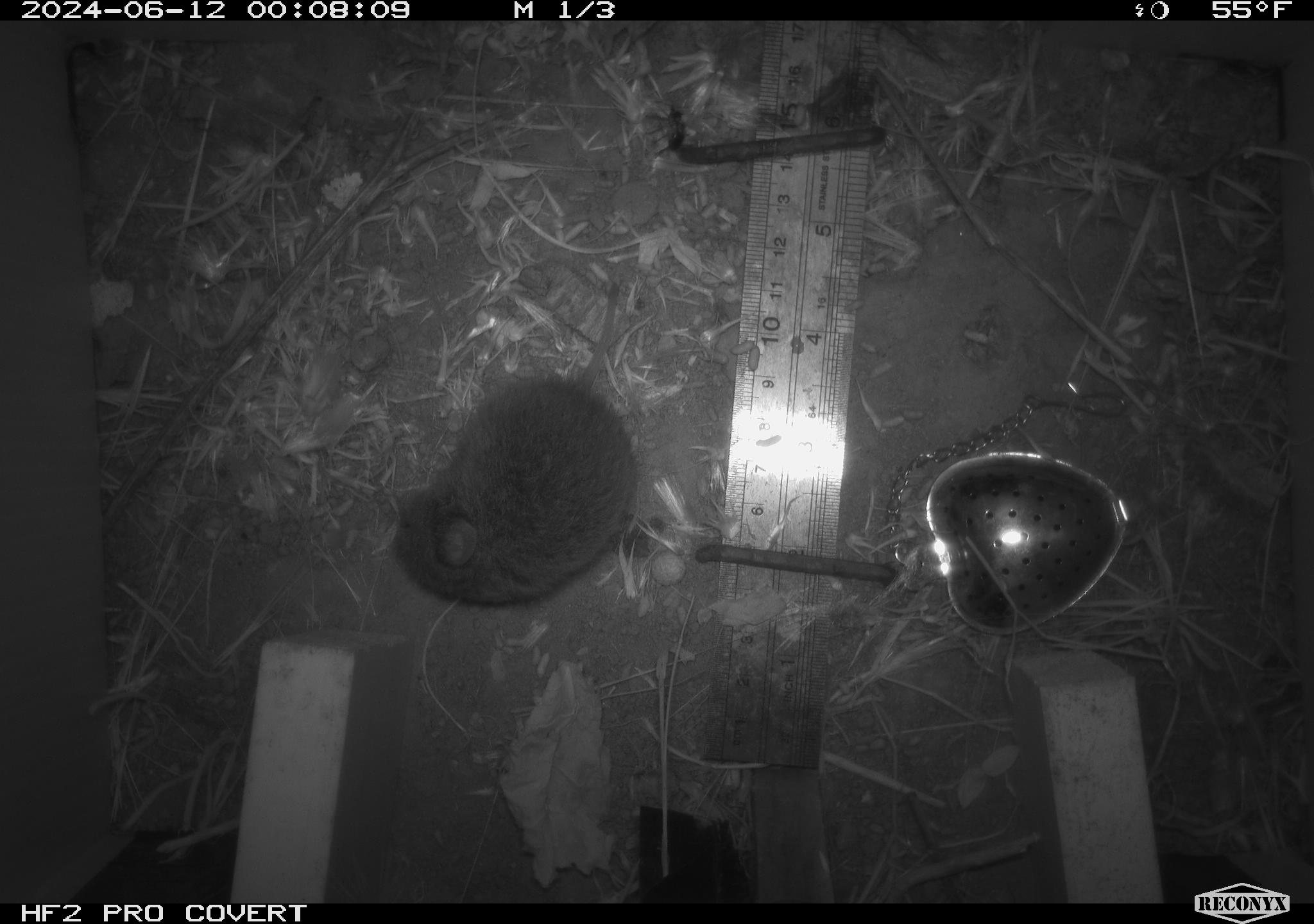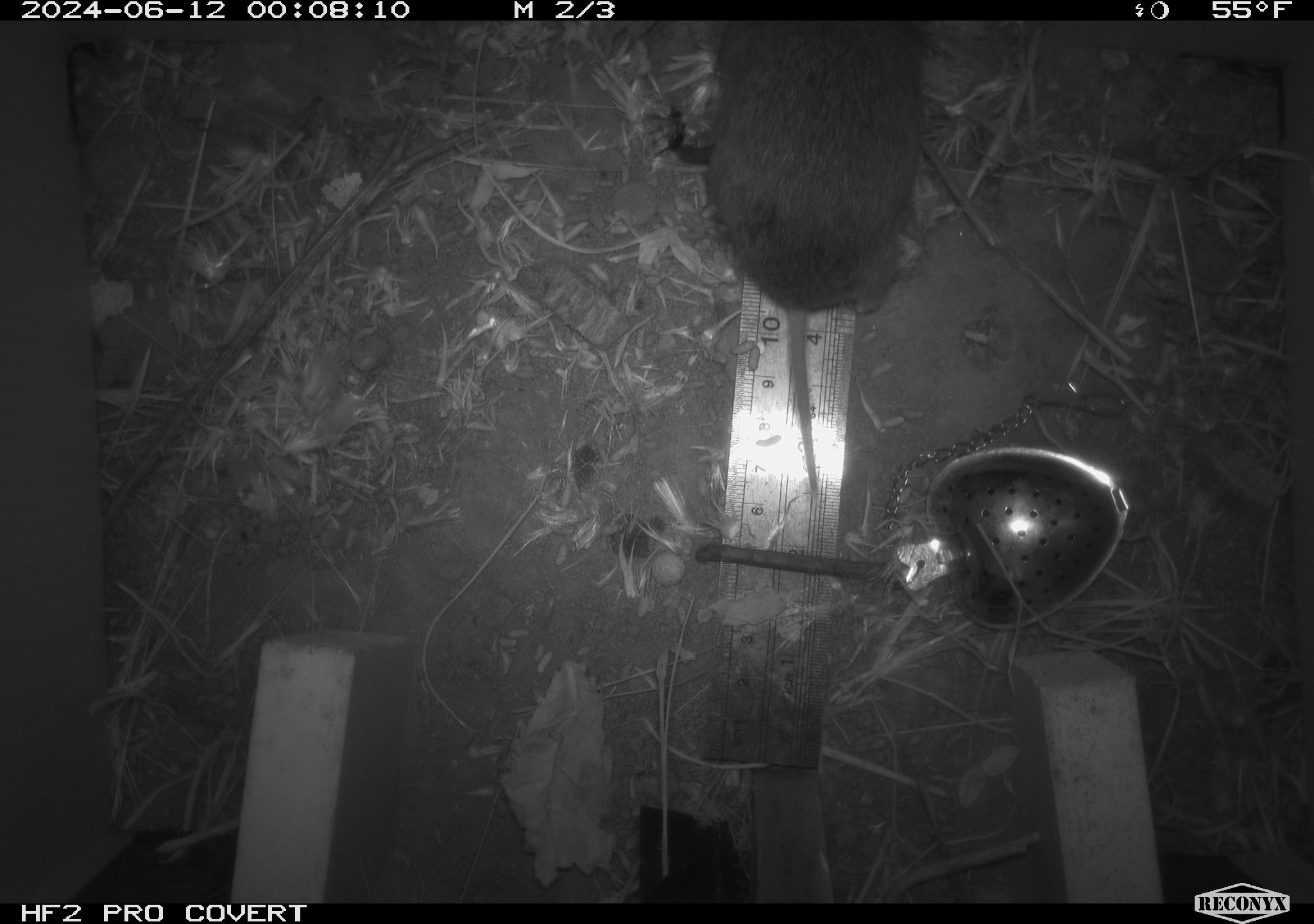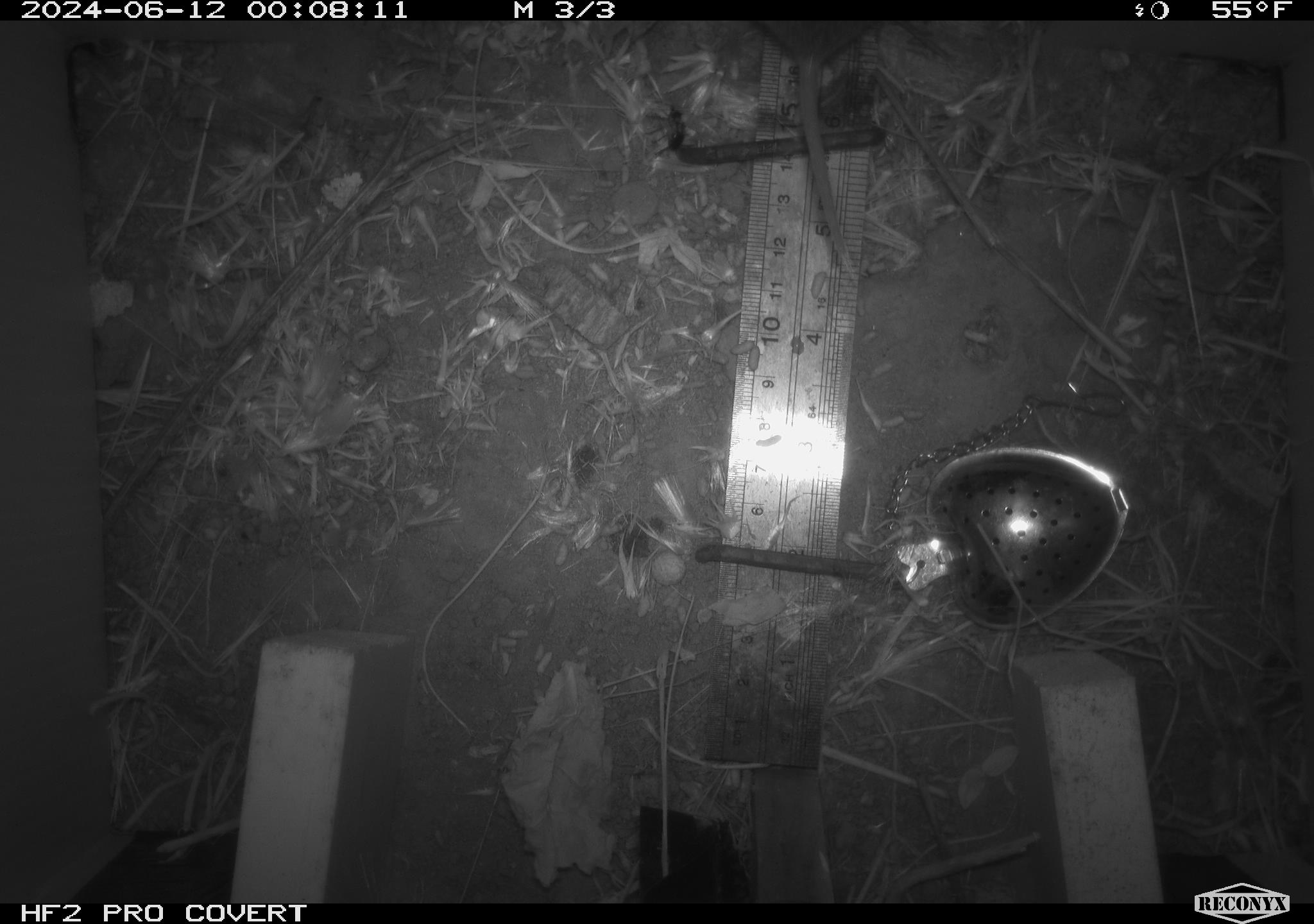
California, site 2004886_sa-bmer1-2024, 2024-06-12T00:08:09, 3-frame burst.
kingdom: Animalia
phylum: Chordata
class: Mammalia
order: Rodentia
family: Cricetidae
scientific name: Cricetidae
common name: hamsters, voles, lemmings, and allies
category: cricetidae family